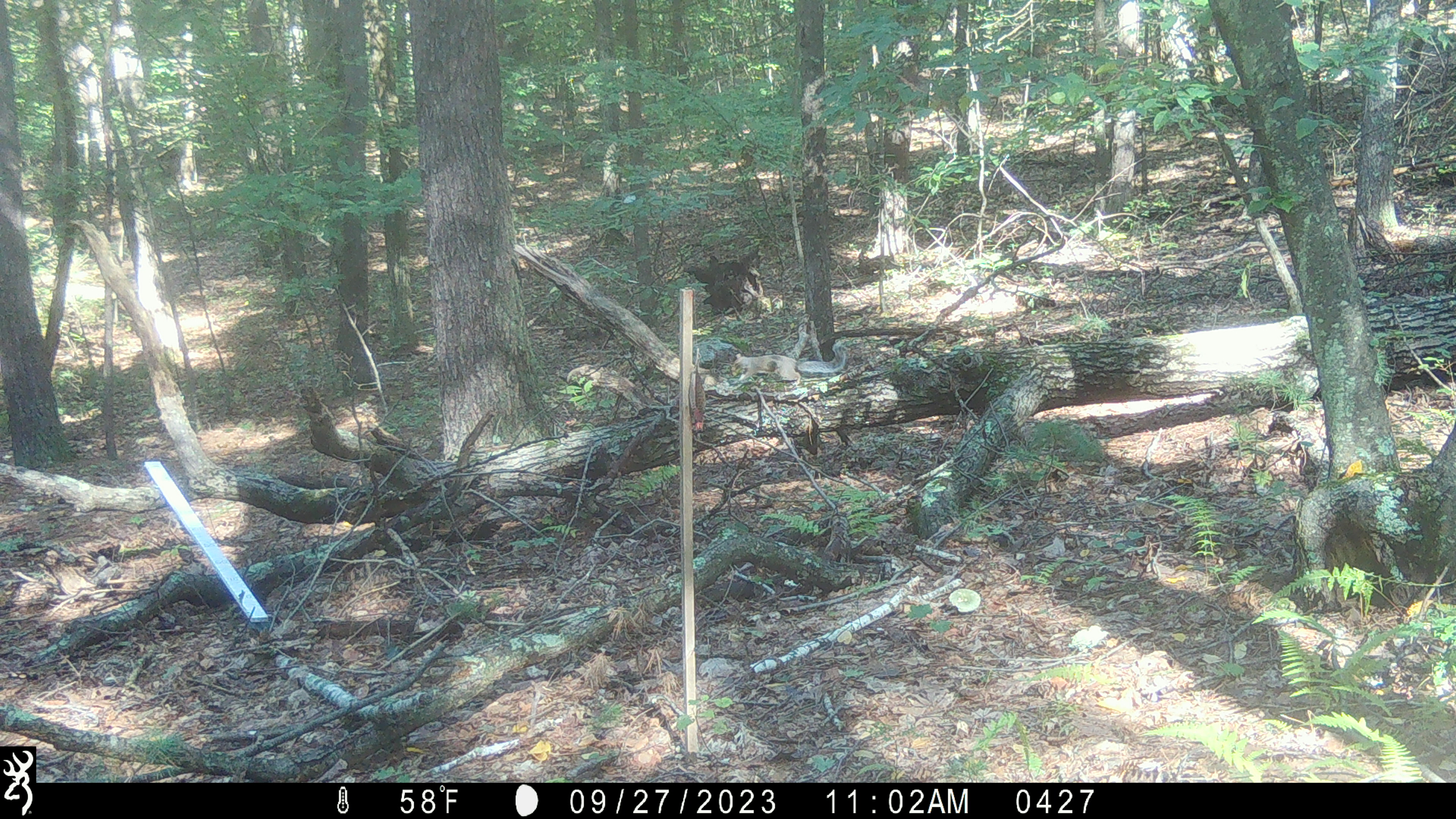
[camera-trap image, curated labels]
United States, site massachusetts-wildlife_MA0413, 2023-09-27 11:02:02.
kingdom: Animalia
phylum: Chordata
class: Mammalia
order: Rodentia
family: Sciuridae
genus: Sciurus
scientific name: Sciurus carolinensis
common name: gray squirrel